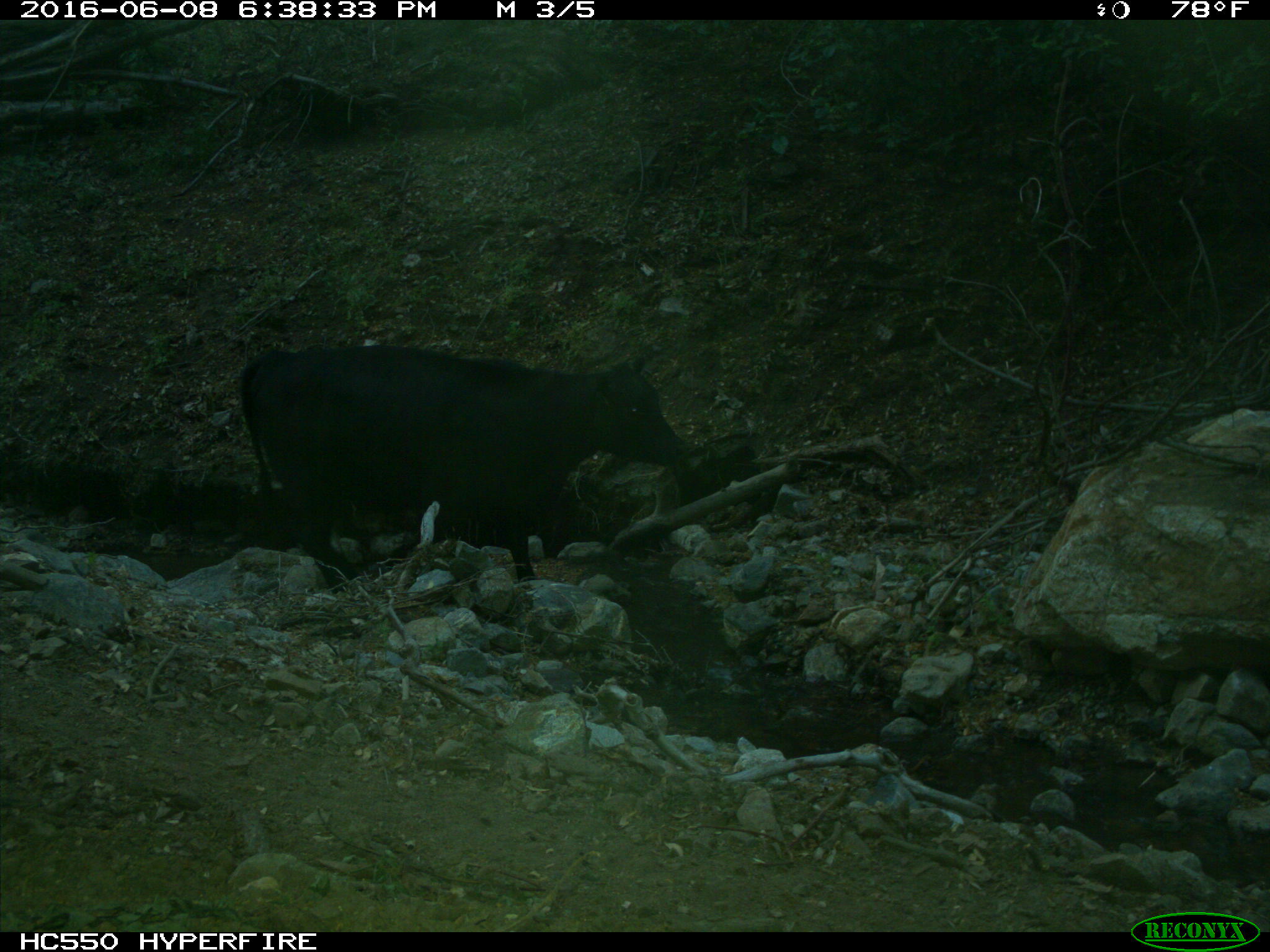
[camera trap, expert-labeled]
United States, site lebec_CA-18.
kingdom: Animalia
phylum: Chordata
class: Mammalia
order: Artiodactyla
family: Bovidae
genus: Bos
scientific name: Bos taurus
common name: domestic cow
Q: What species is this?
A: Bos taurus (domestic cow).